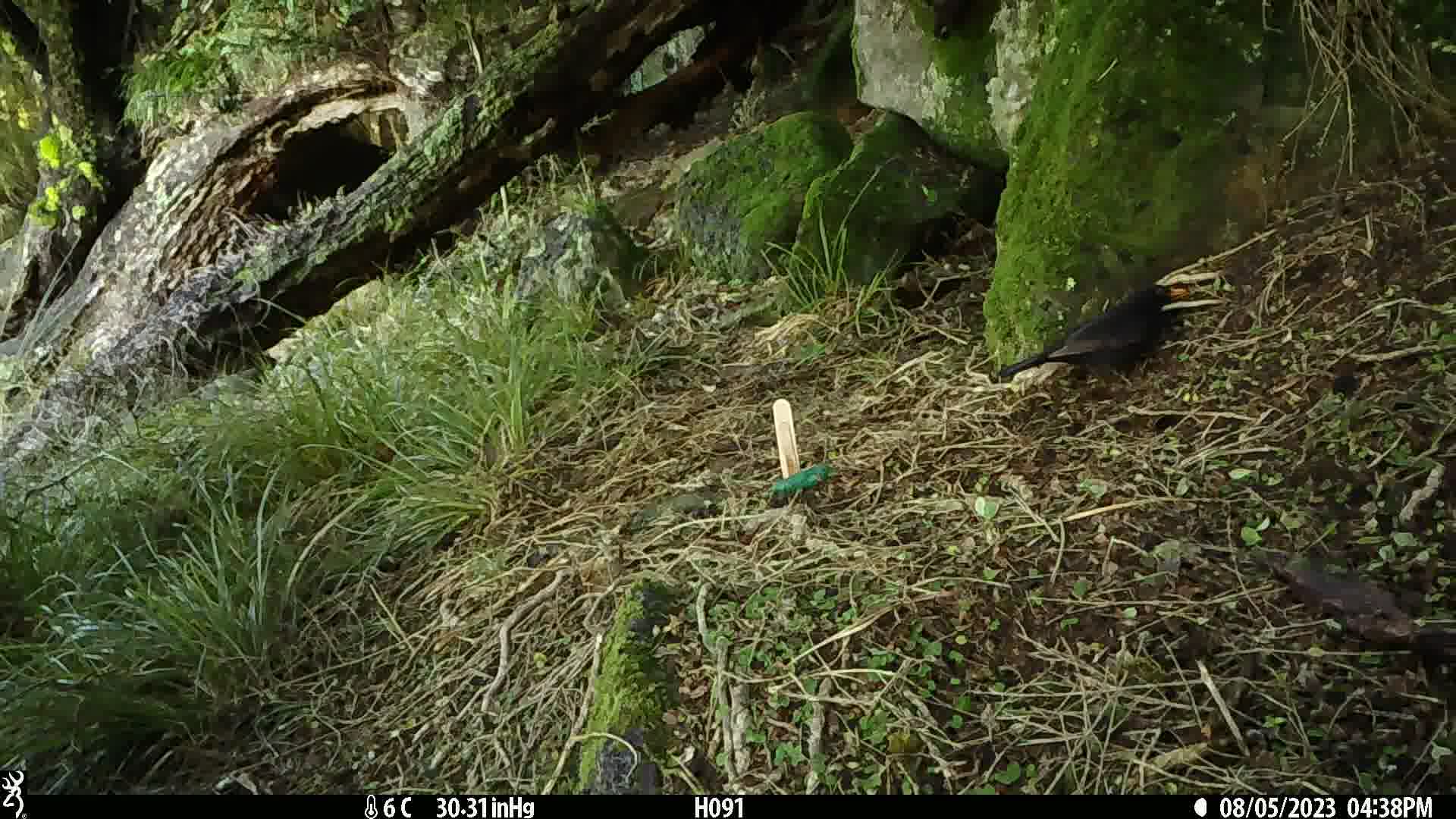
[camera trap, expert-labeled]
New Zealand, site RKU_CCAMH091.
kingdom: Animalia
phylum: Chordata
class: Aves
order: Passeriformes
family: Turdidae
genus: Turdus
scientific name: Turdus merula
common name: eurasian blackbird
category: blackbird